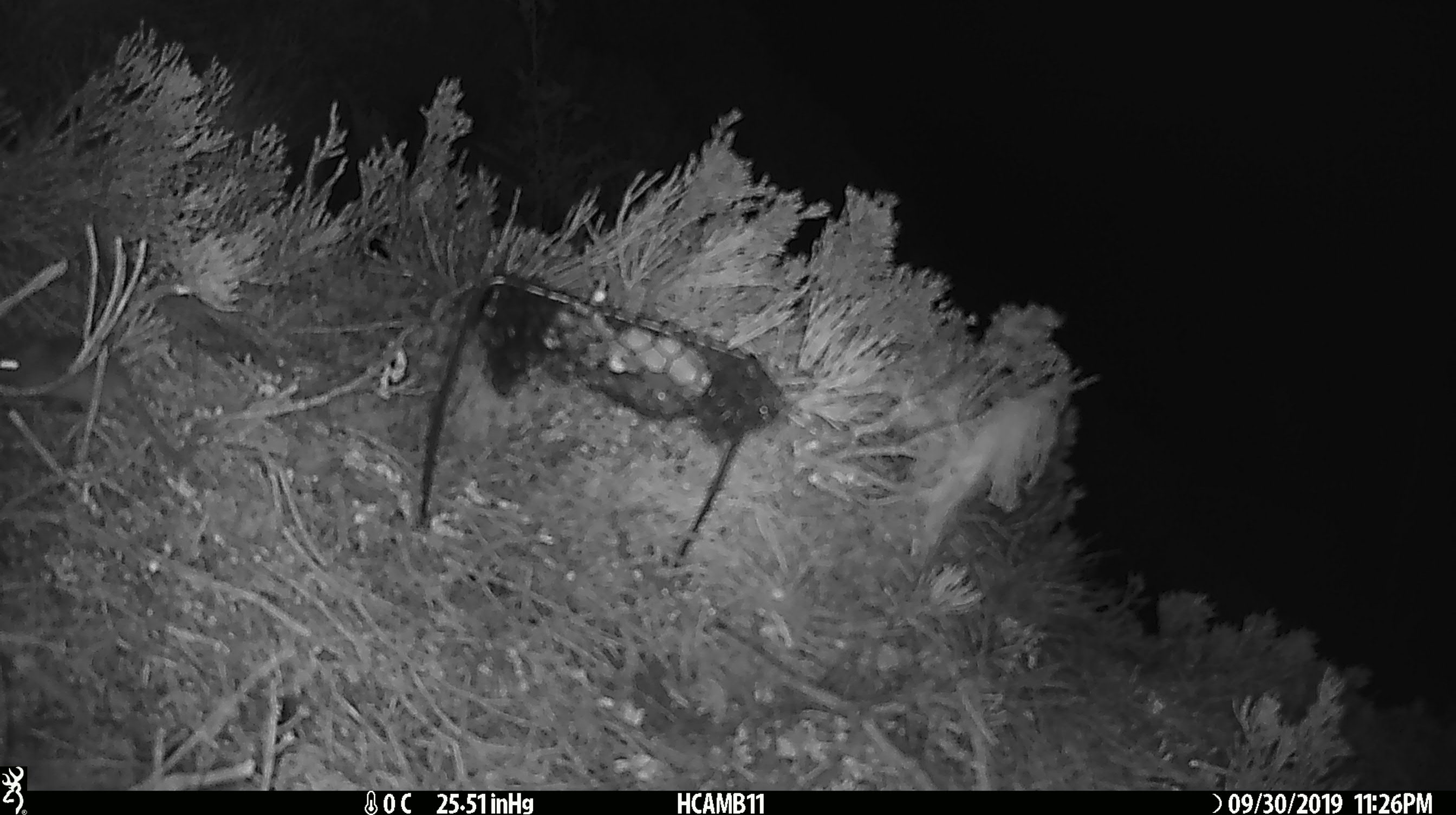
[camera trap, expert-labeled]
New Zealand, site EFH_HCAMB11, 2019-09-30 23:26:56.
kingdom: Animalia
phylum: Chordata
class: Mammalia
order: Rodentia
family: Muridae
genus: Mus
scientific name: Mus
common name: mouse